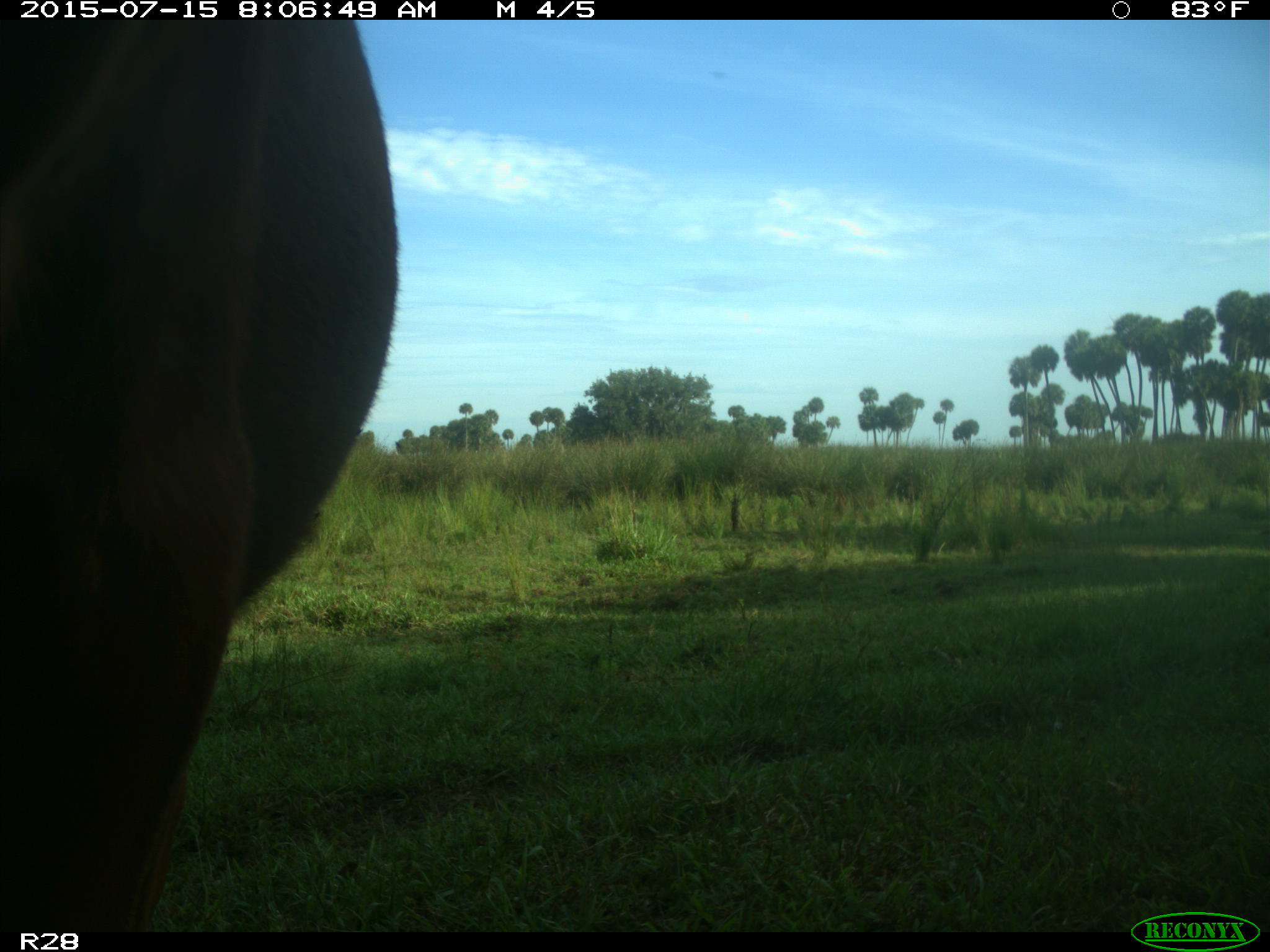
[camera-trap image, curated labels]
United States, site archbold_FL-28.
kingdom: Animalia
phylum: Chordata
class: Mammalia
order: Artiodactyla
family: Bovidae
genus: Bos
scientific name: Bos taurus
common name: domestic cow